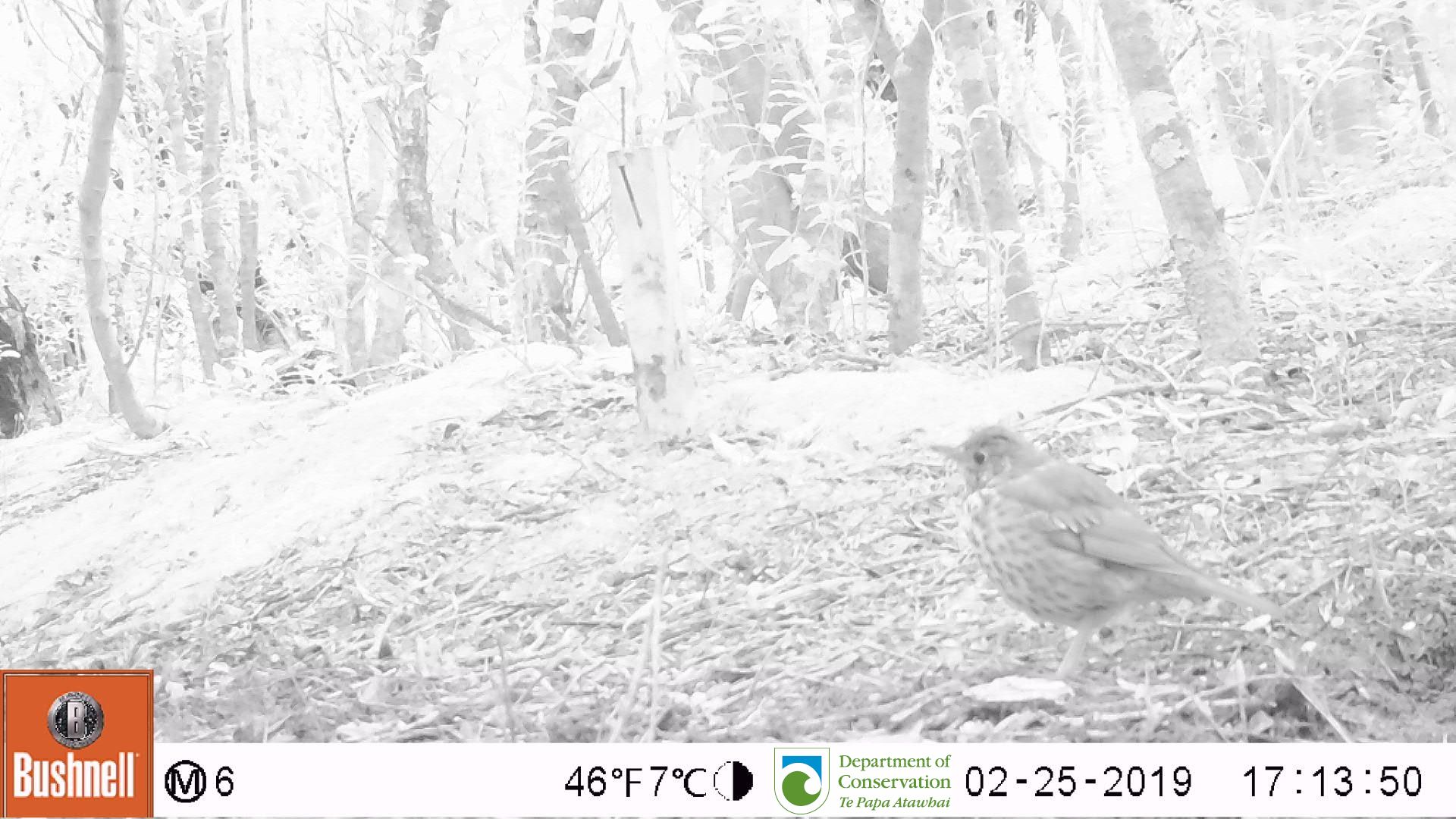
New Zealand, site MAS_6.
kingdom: Animalia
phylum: Chordata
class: Aves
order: Passeriformes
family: Turdidae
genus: Turdus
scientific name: Turdus philomelos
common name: song thrush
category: thrush